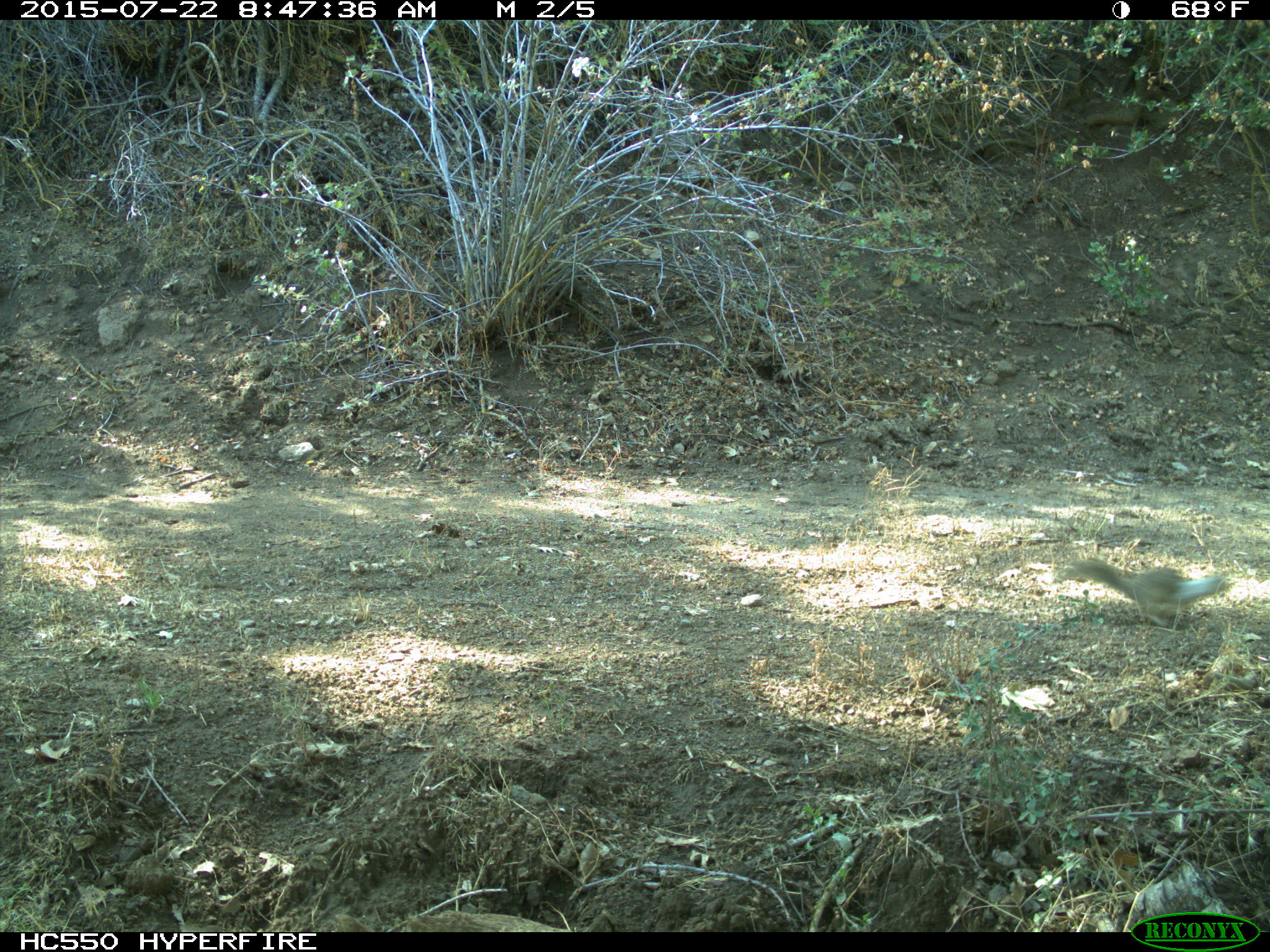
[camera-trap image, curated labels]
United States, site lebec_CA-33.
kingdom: Animalia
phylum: Chordata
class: Mammalia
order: Rodentia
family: Sciuridae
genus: Otospermophilus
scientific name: Otospermophilus beecheyi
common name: california ground squirrel